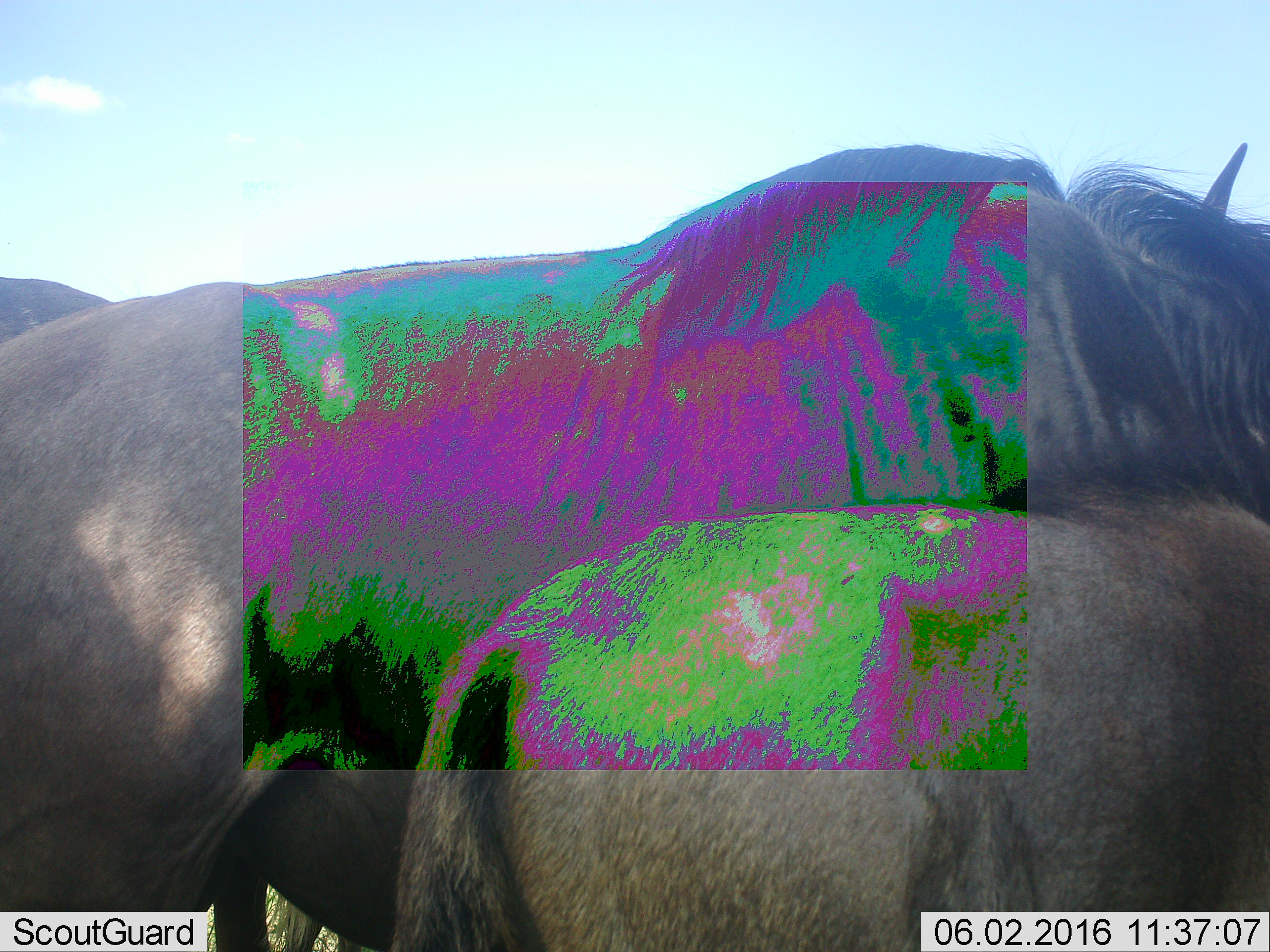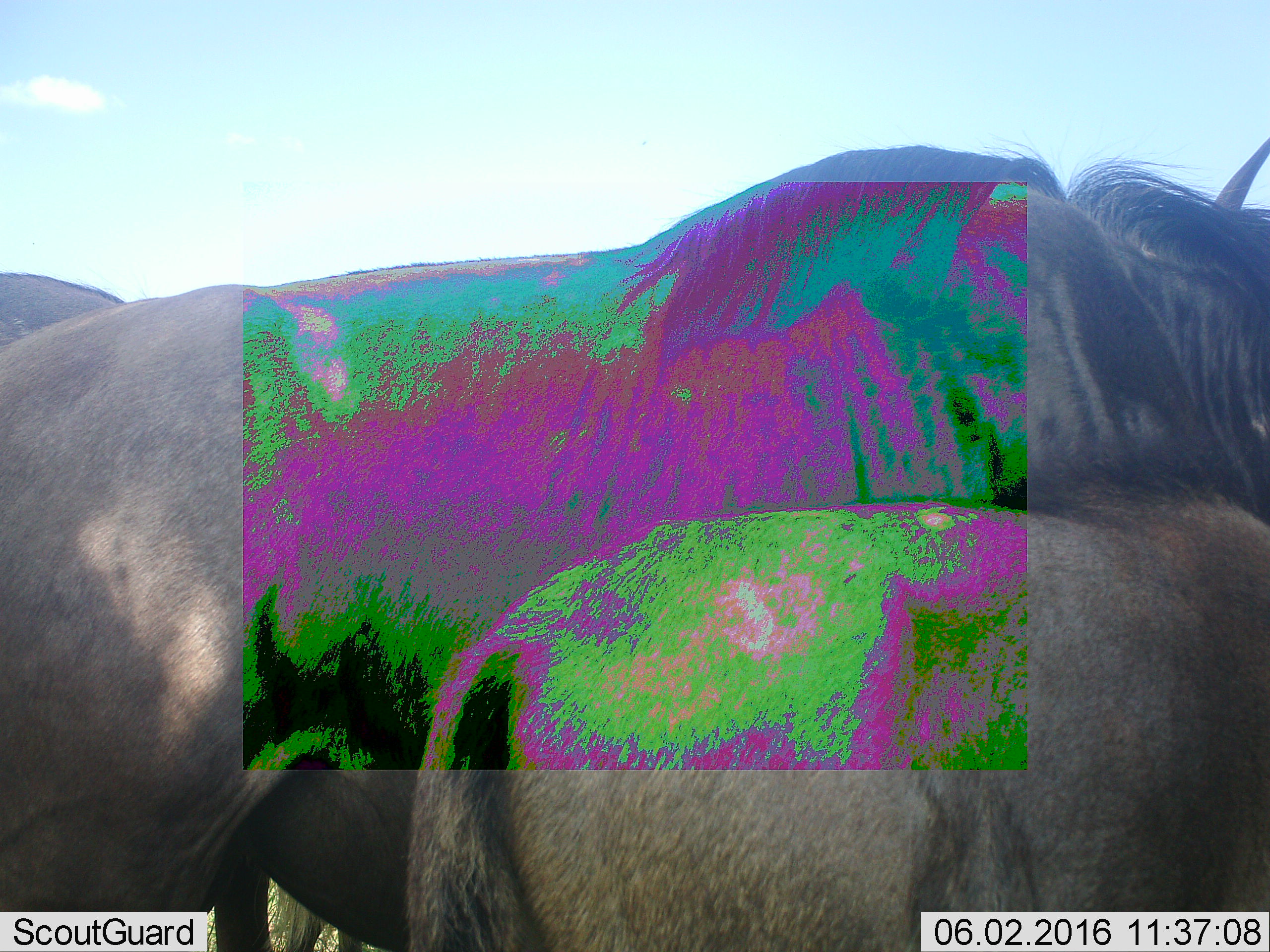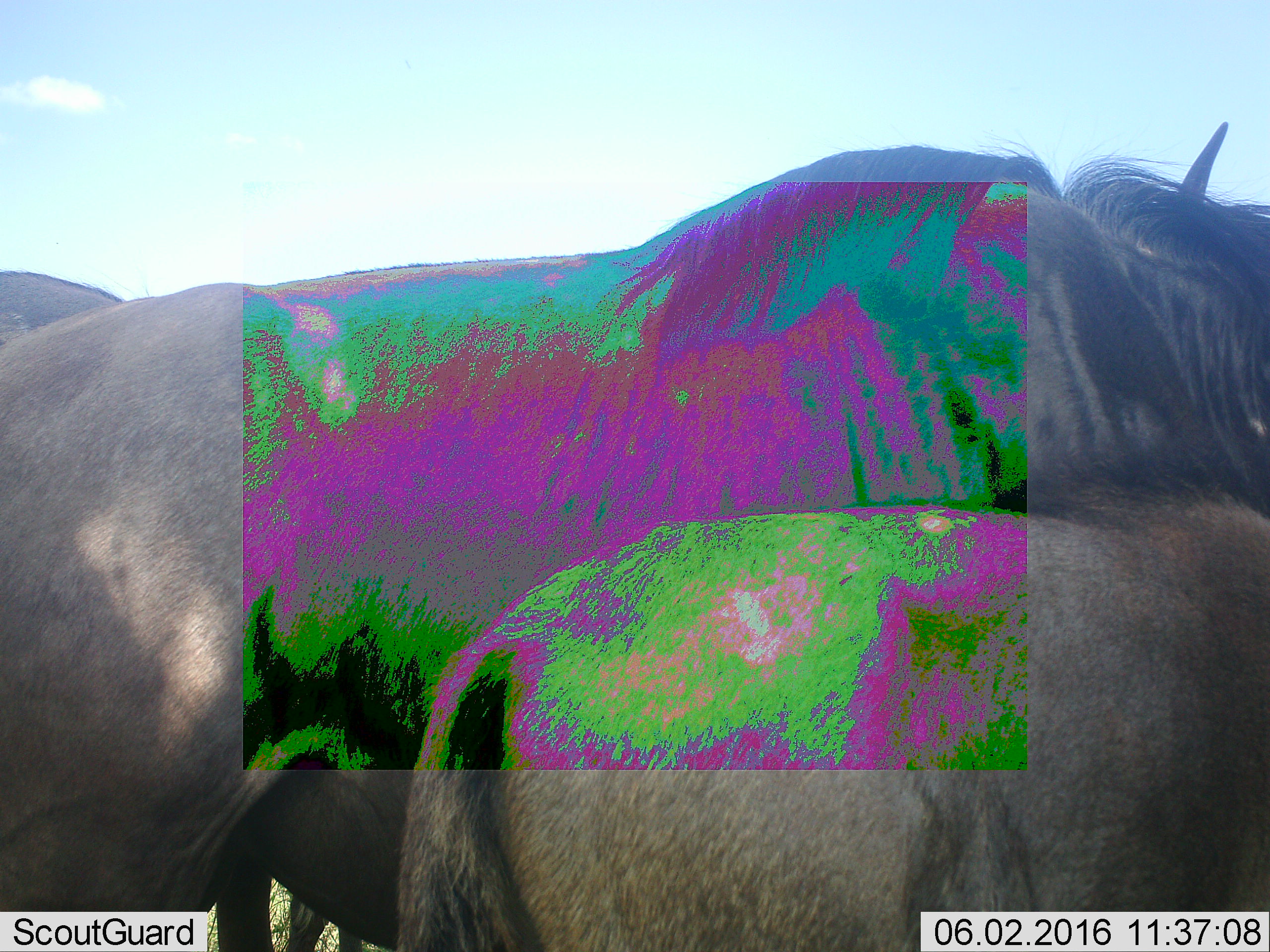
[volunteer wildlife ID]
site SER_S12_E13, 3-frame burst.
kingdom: Animalia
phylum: Chordata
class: Mammalia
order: Artiodactyla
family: Bovidae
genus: Connochaetes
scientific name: Connochaetes taurinus taurinus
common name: blue wildebeest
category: wildebeestblue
Wildebeestblue (blue wildebeest) (Connochaetes taurinus taurinus), count 3. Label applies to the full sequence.